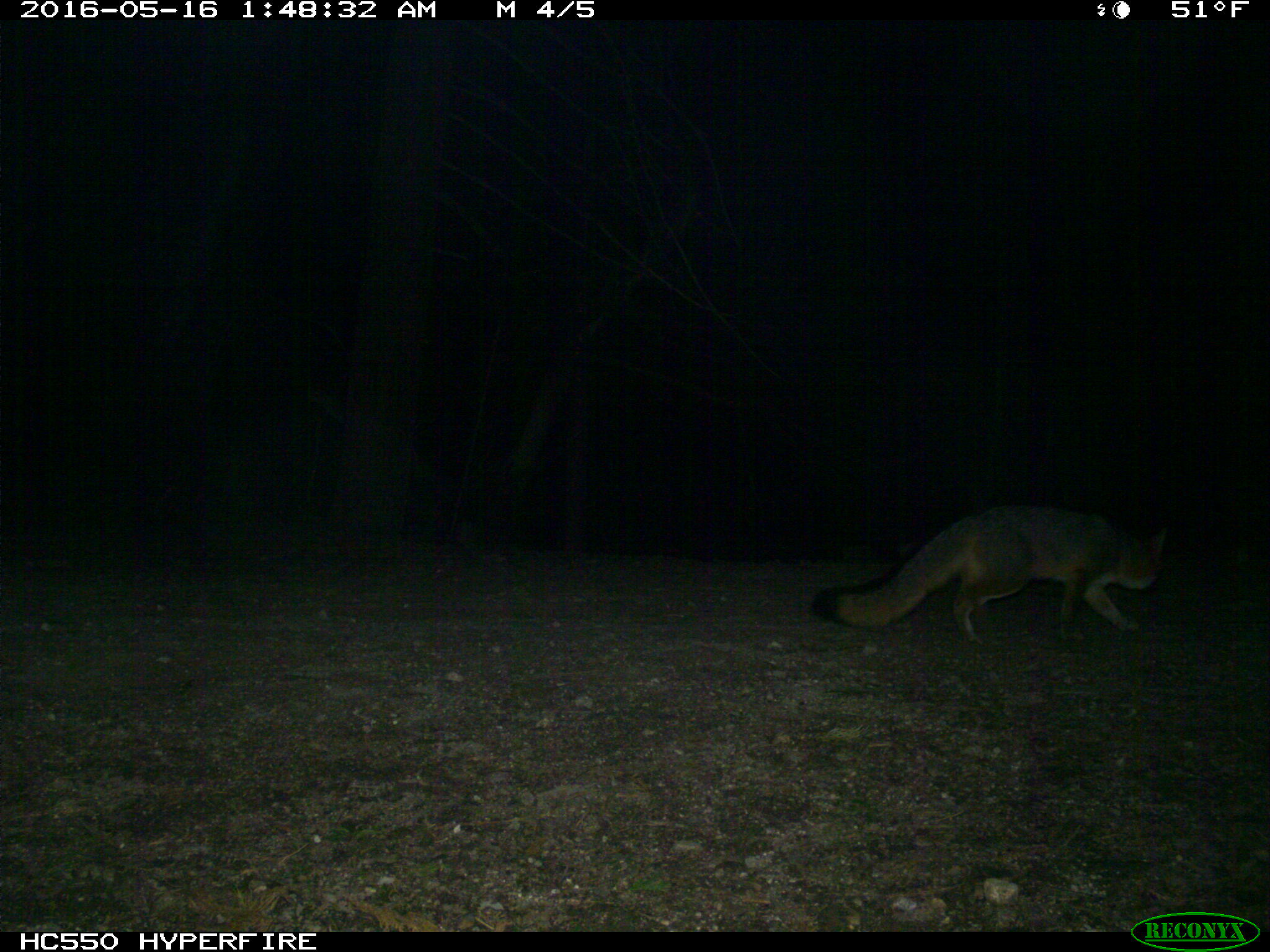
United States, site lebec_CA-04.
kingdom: Animalia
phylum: Chordata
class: Mammalia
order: Carnivora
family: Canidae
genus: Urocyon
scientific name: Urocyon cinereoargenteus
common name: gray fox